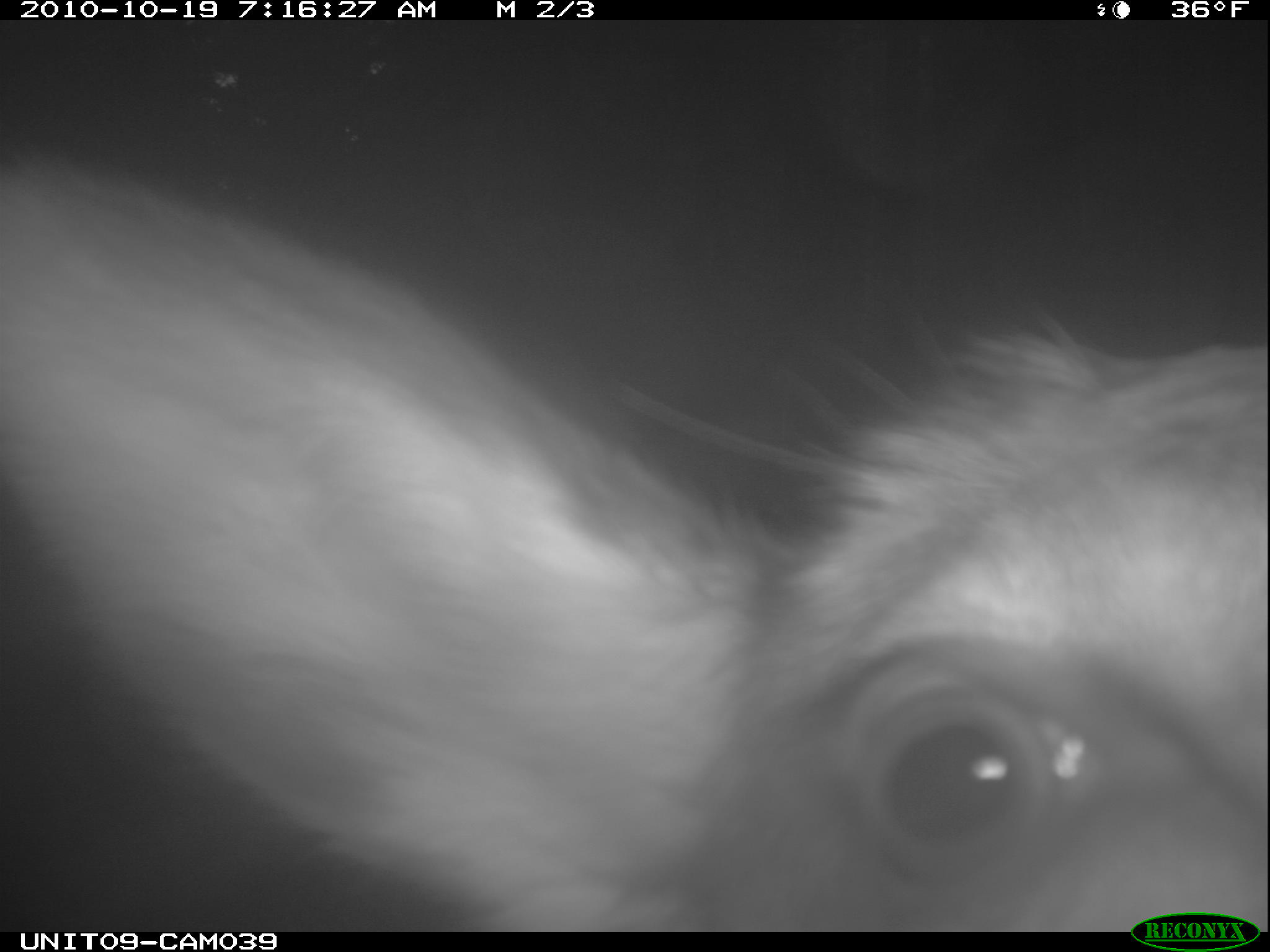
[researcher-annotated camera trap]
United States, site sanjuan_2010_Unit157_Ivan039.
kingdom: Animalia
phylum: Chordata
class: Mammalia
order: Artiodactyla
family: Cervidae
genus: Cervus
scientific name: Cervus elaphus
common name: red deer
Cervus elaphus (red deer).